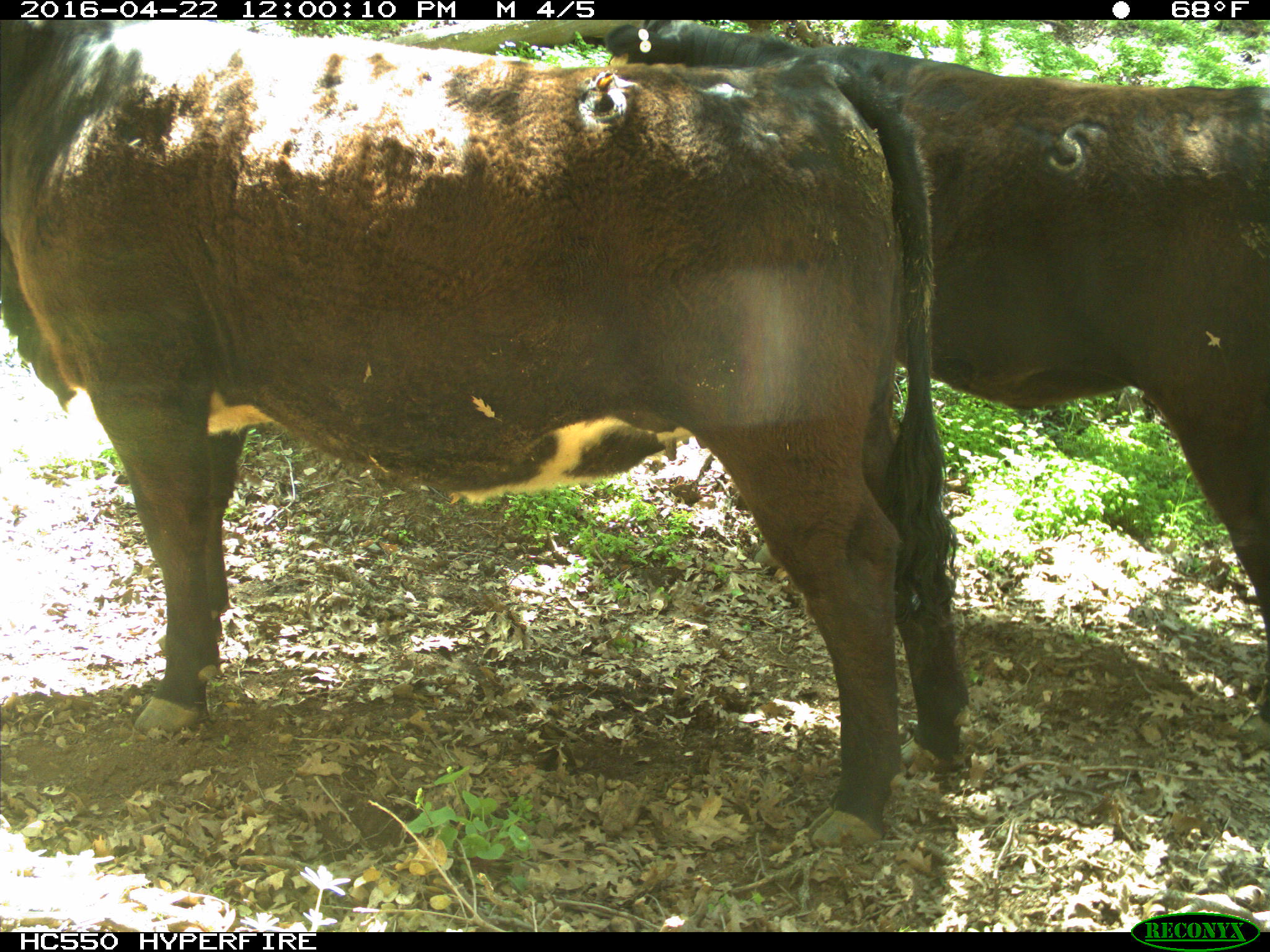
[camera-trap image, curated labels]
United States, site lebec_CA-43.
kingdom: Animalia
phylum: Chordata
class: Mammalia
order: Artiodactyla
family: Bovidae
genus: Bos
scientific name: Bos taurus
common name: domestic cow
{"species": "Bos taurus (domestic cow)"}